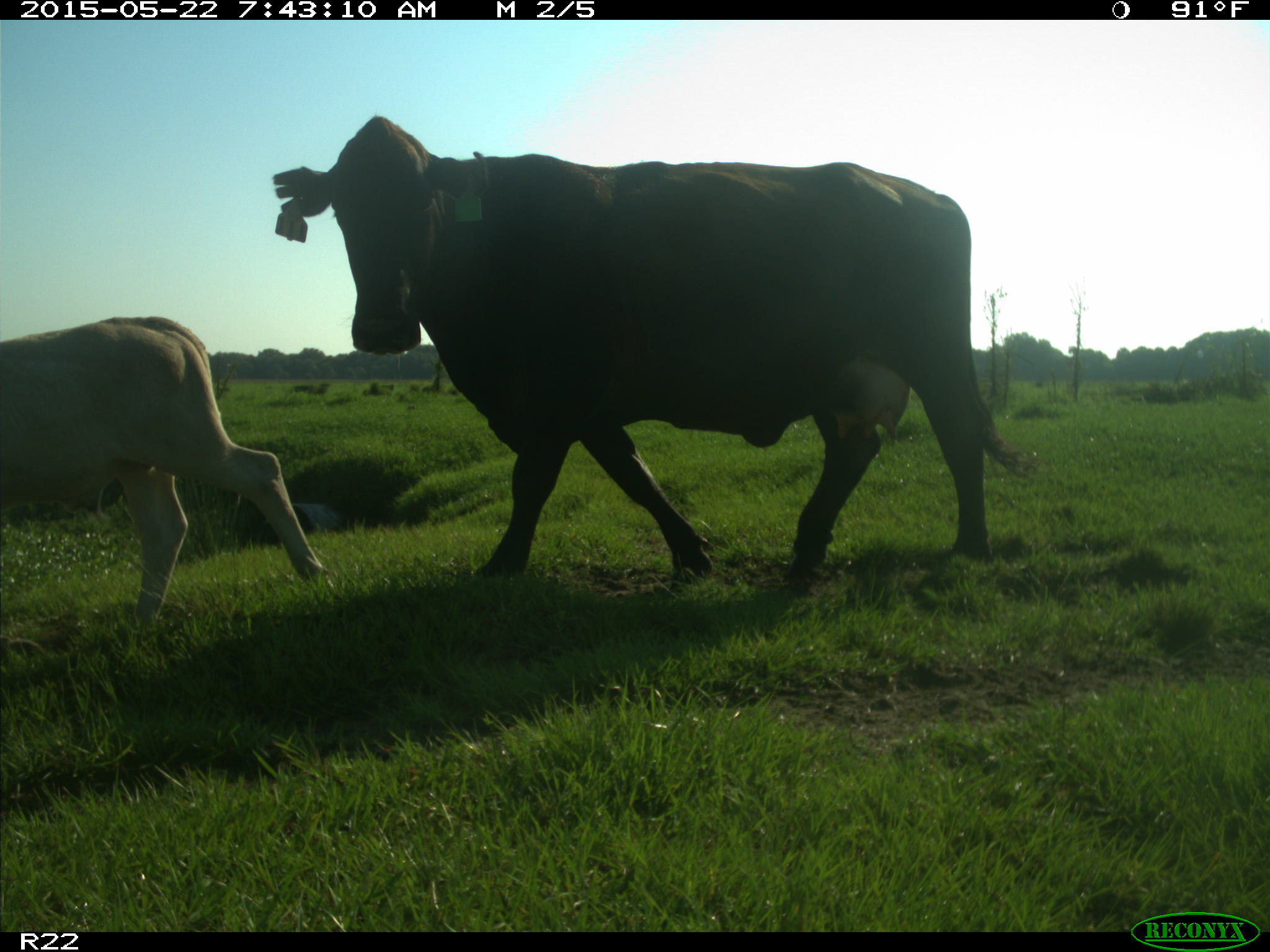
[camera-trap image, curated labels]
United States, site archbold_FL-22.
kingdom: Animalia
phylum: Chordata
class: Mammalia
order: Artiodactyla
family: Bovidae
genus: Bos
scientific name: Bos taurus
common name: domestic cow